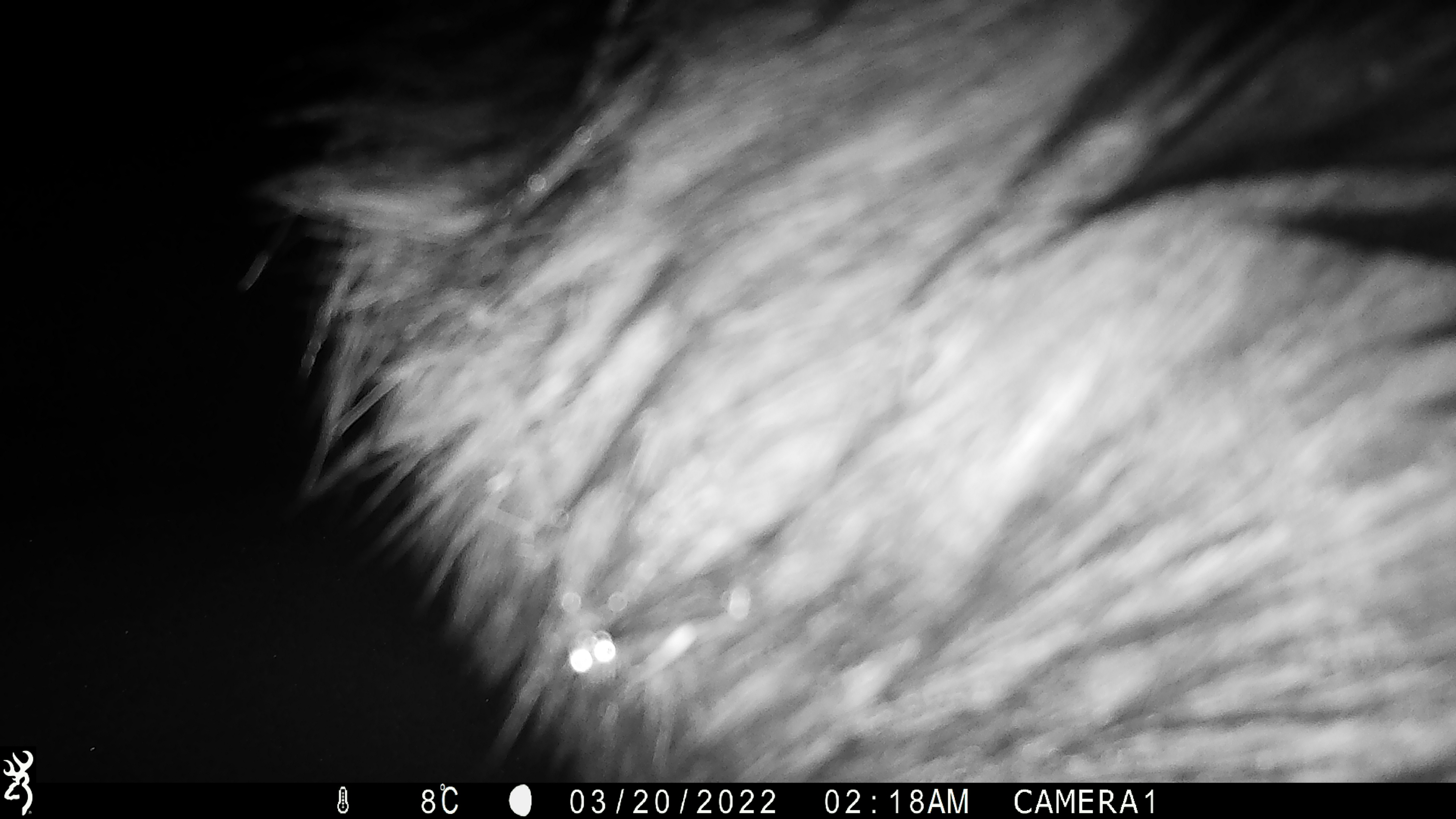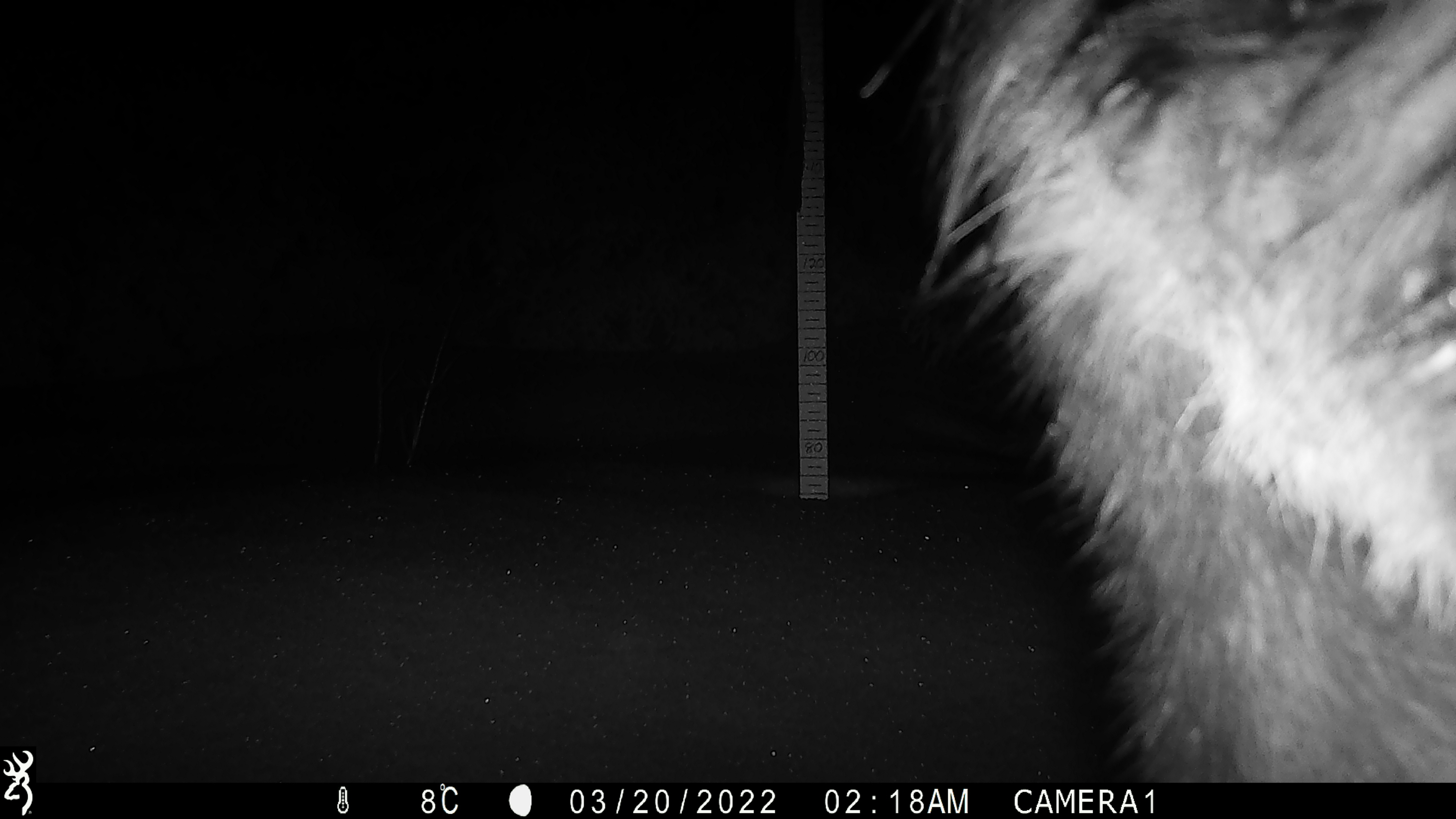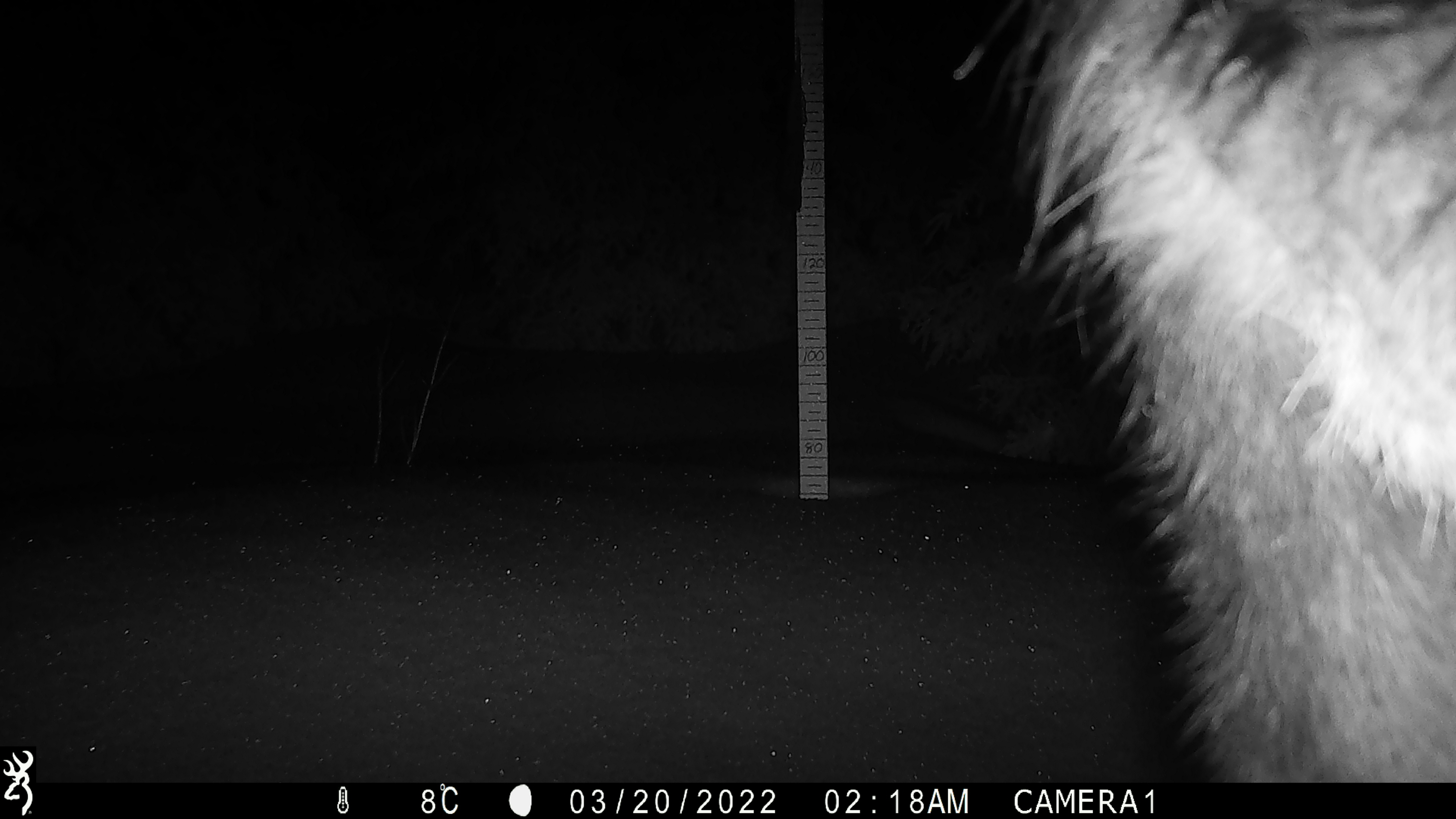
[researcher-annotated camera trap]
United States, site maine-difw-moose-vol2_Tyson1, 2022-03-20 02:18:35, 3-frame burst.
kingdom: Animalia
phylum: Chordata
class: Mammalia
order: Artiodactyla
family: Cervidae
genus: Alces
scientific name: Alces alces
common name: moose